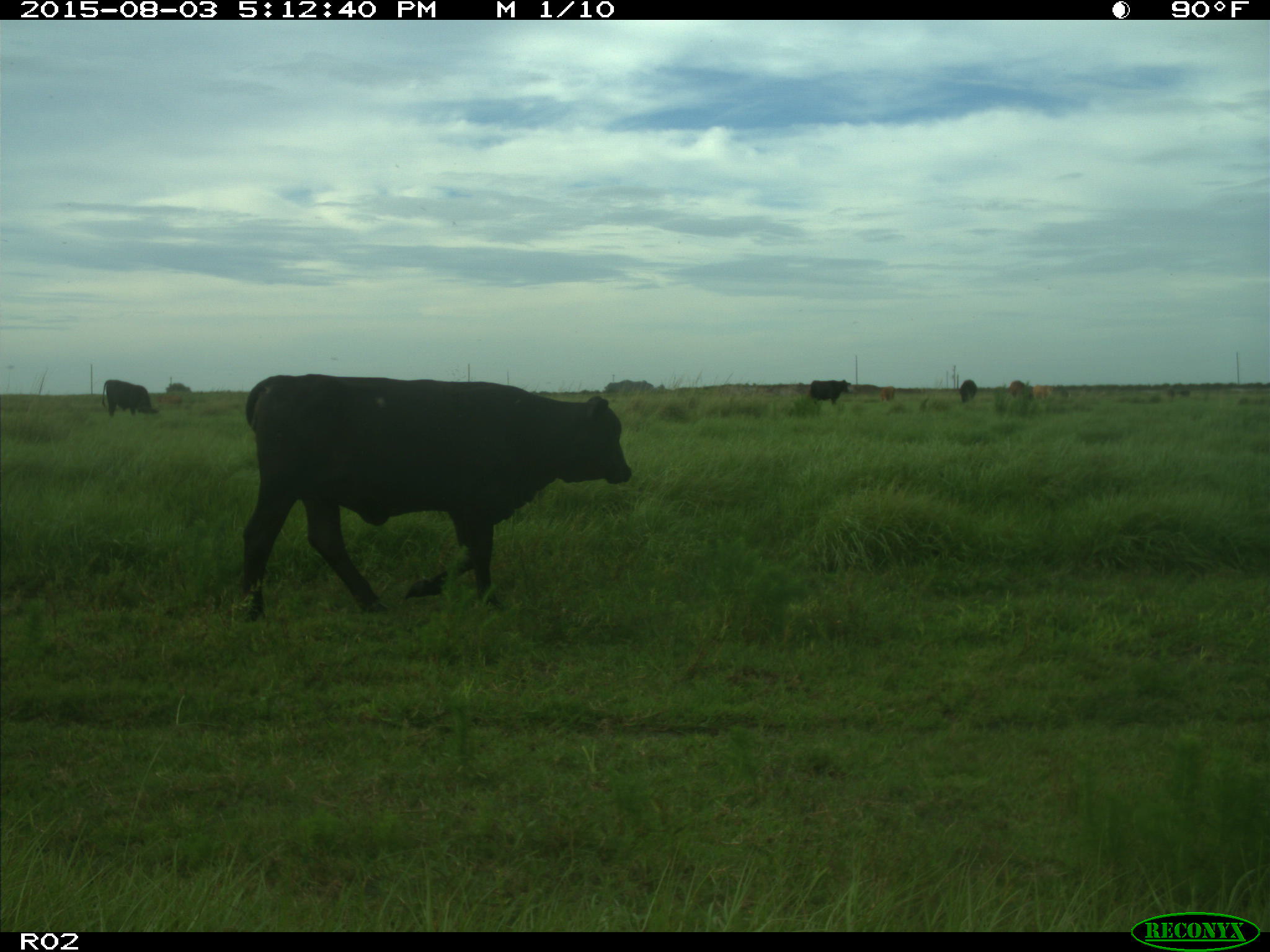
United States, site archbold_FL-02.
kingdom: Animalia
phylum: Chordata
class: Mammalia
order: Artiodactyla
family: Bovidae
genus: Bos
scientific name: Bos taurus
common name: domestic cow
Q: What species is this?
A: Bos taurus (domestic cow).